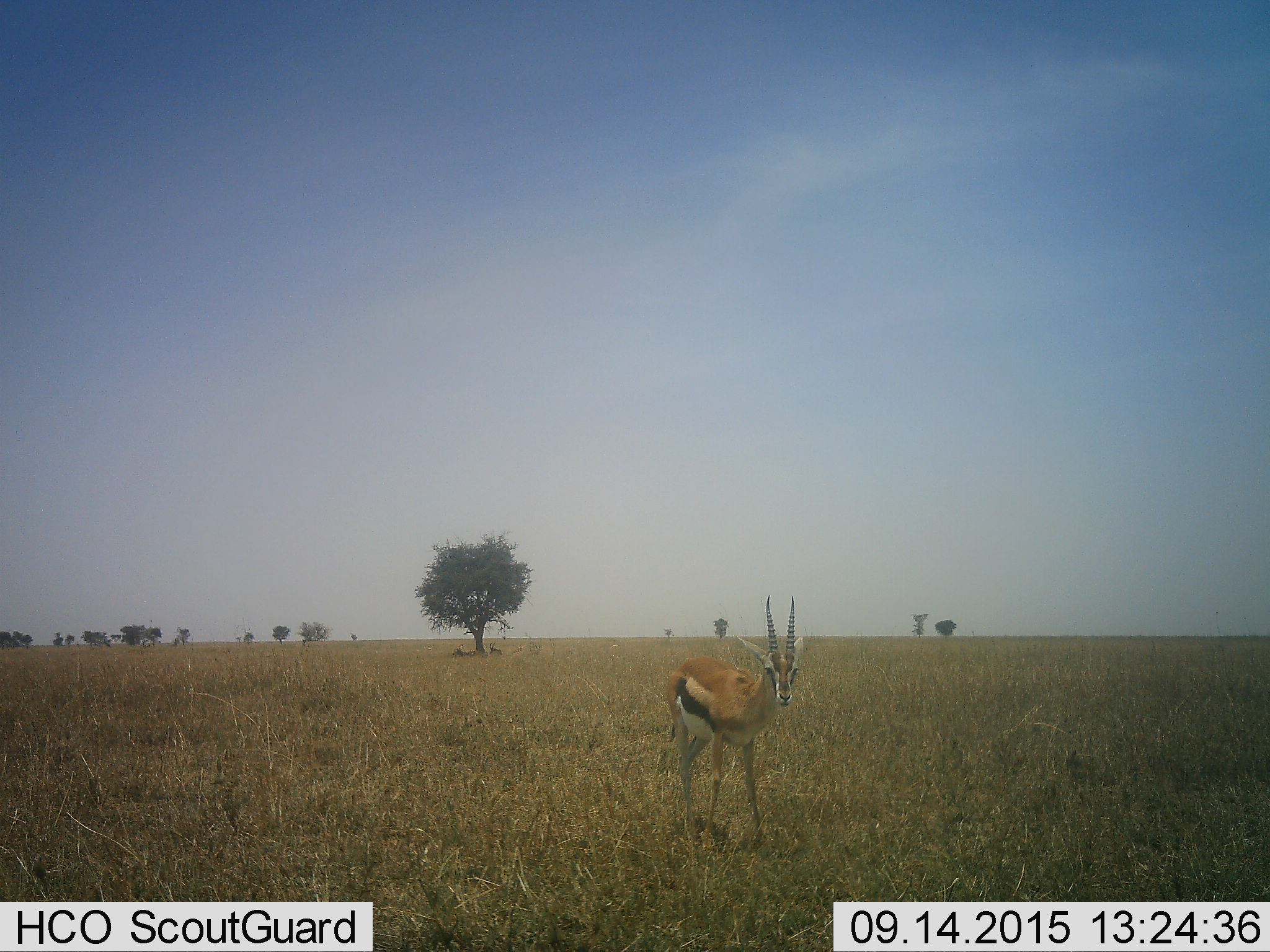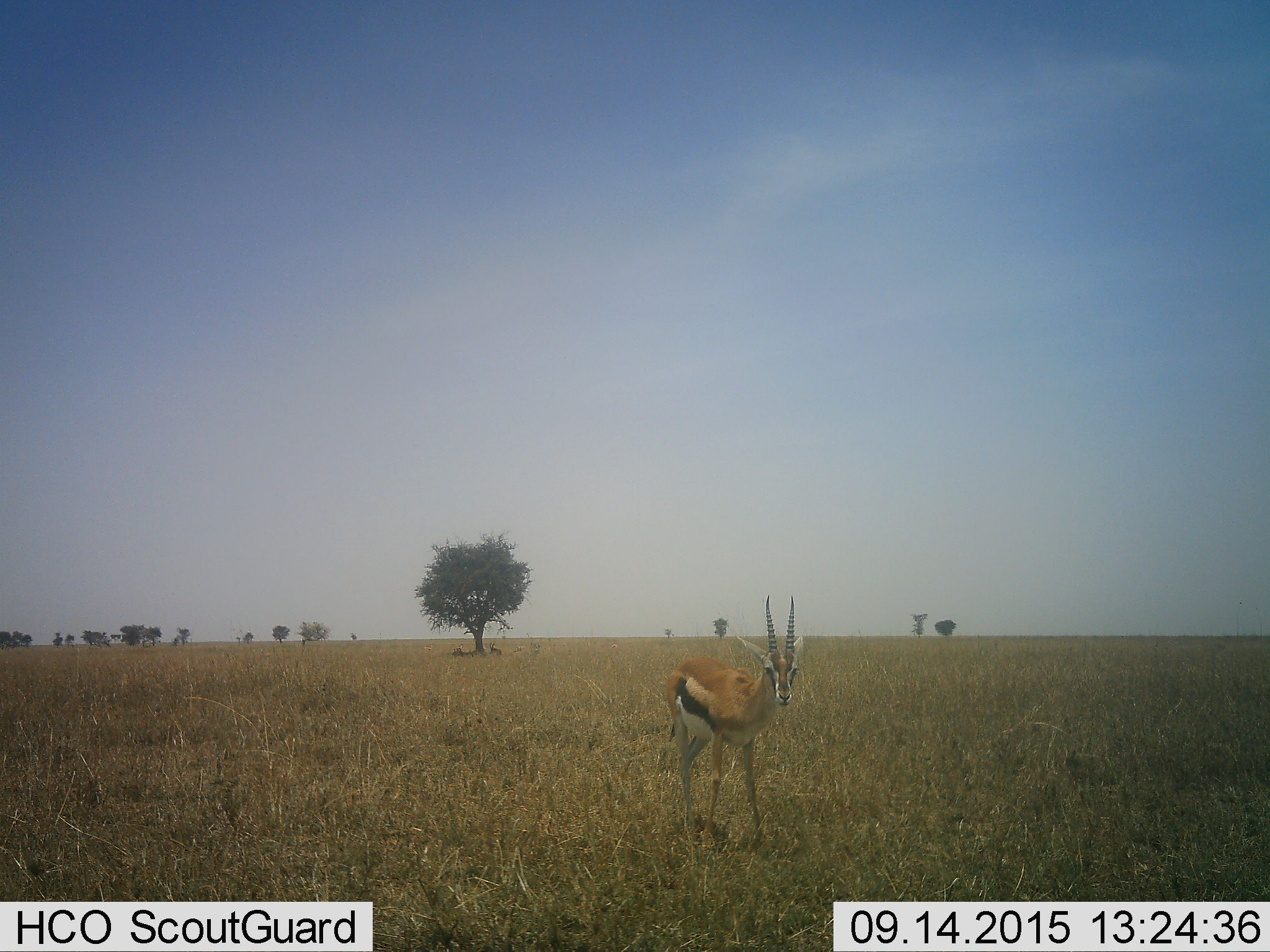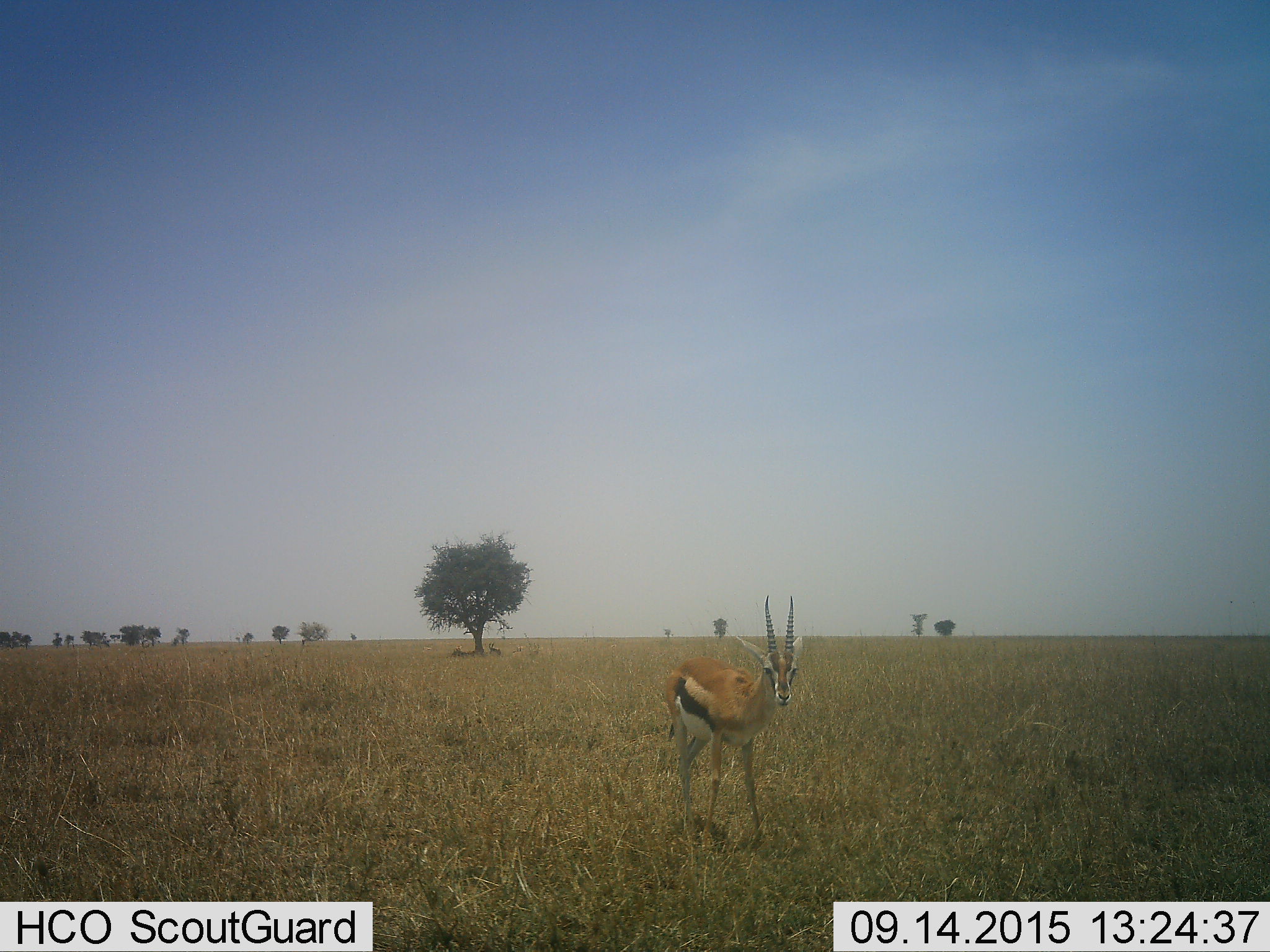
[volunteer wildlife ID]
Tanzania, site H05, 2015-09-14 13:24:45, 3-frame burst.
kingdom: Animalia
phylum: Chordata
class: Mammalia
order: Artiodactyla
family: Bovidae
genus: Eudorcas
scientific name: Eudorcas thomsonii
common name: thomson's gazelle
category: gazellethomsons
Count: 1.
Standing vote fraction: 89%.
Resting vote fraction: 44%.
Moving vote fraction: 11%.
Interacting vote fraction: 0%.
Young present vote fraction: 0%.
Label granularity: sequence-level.